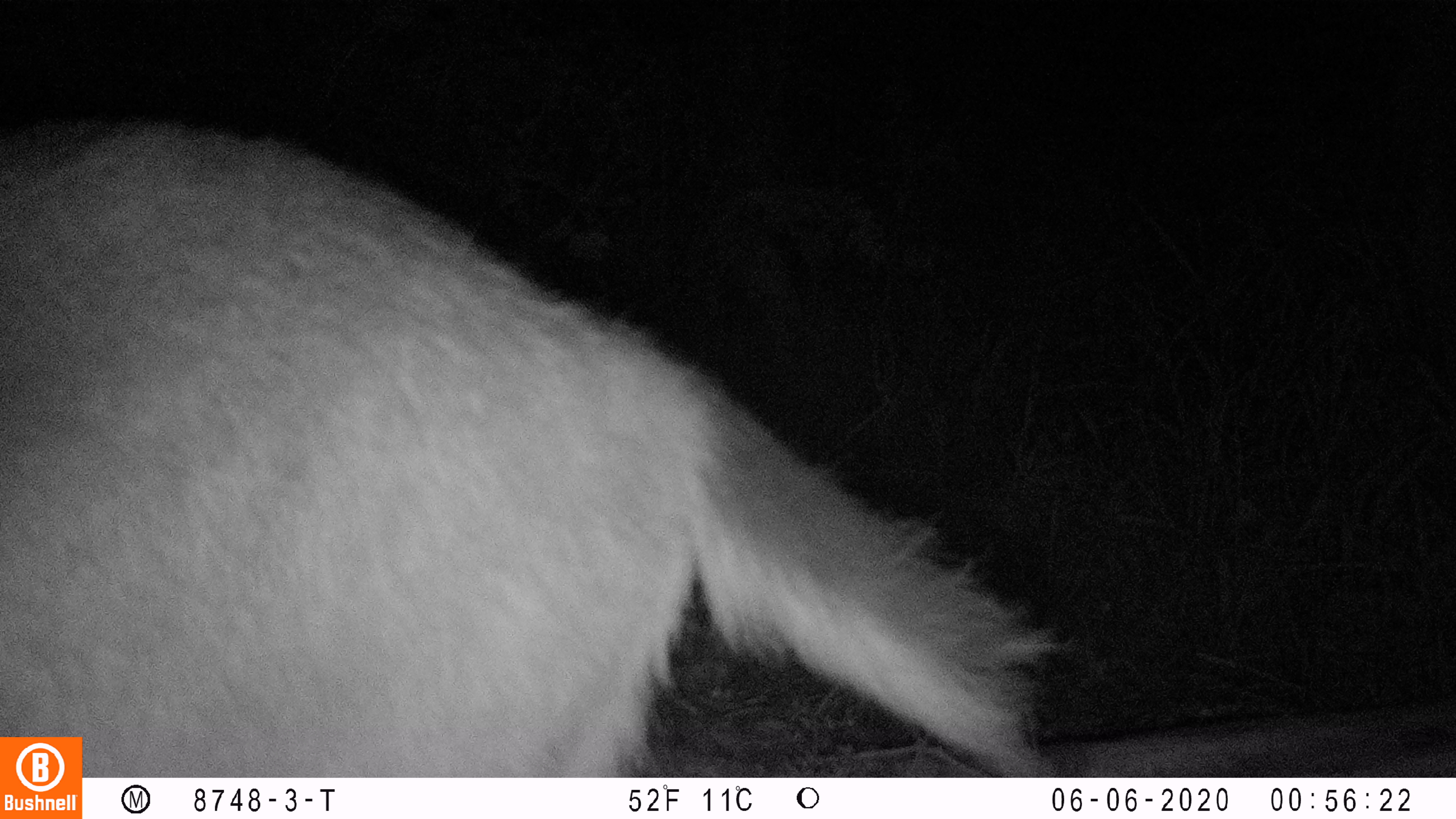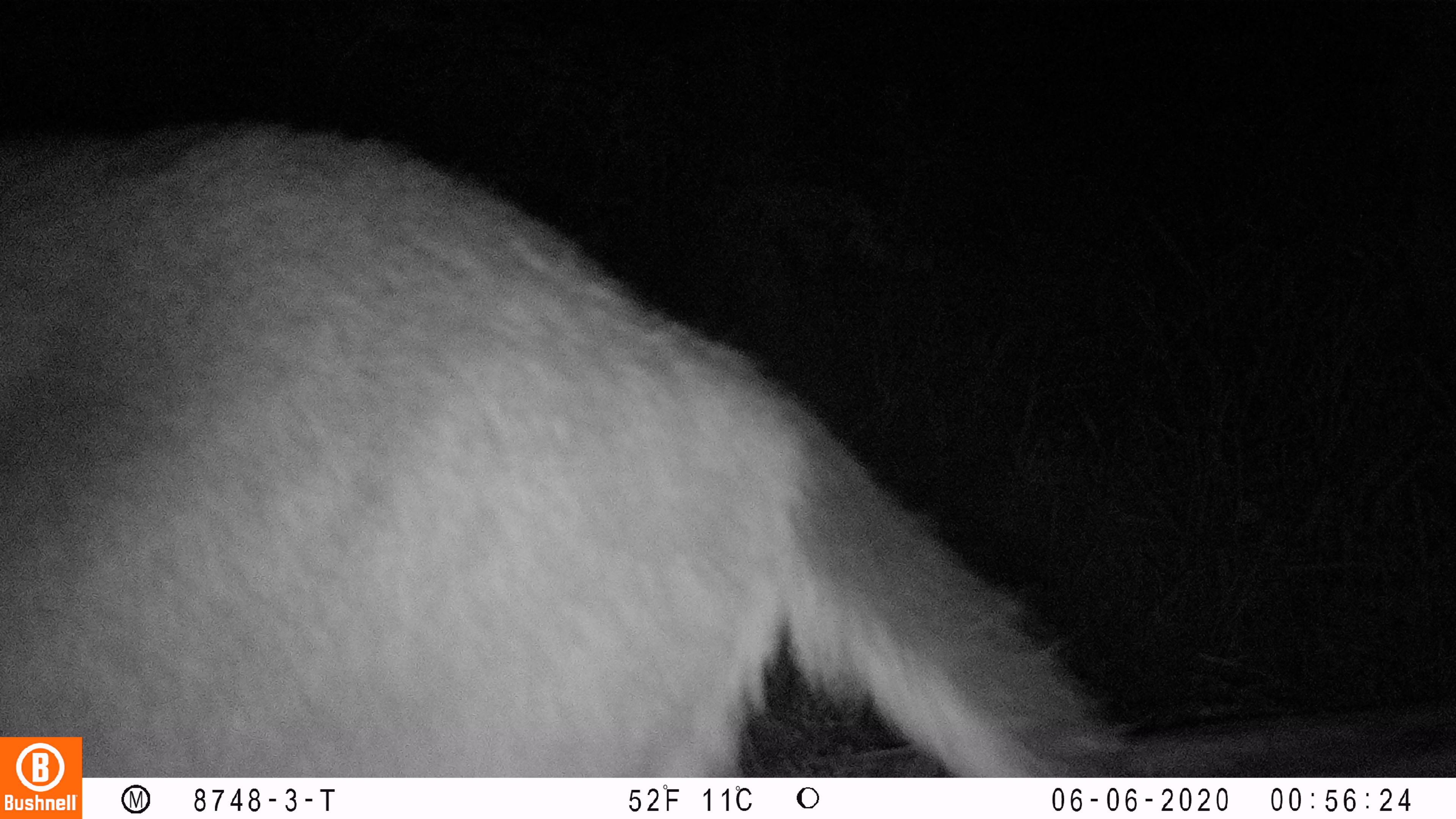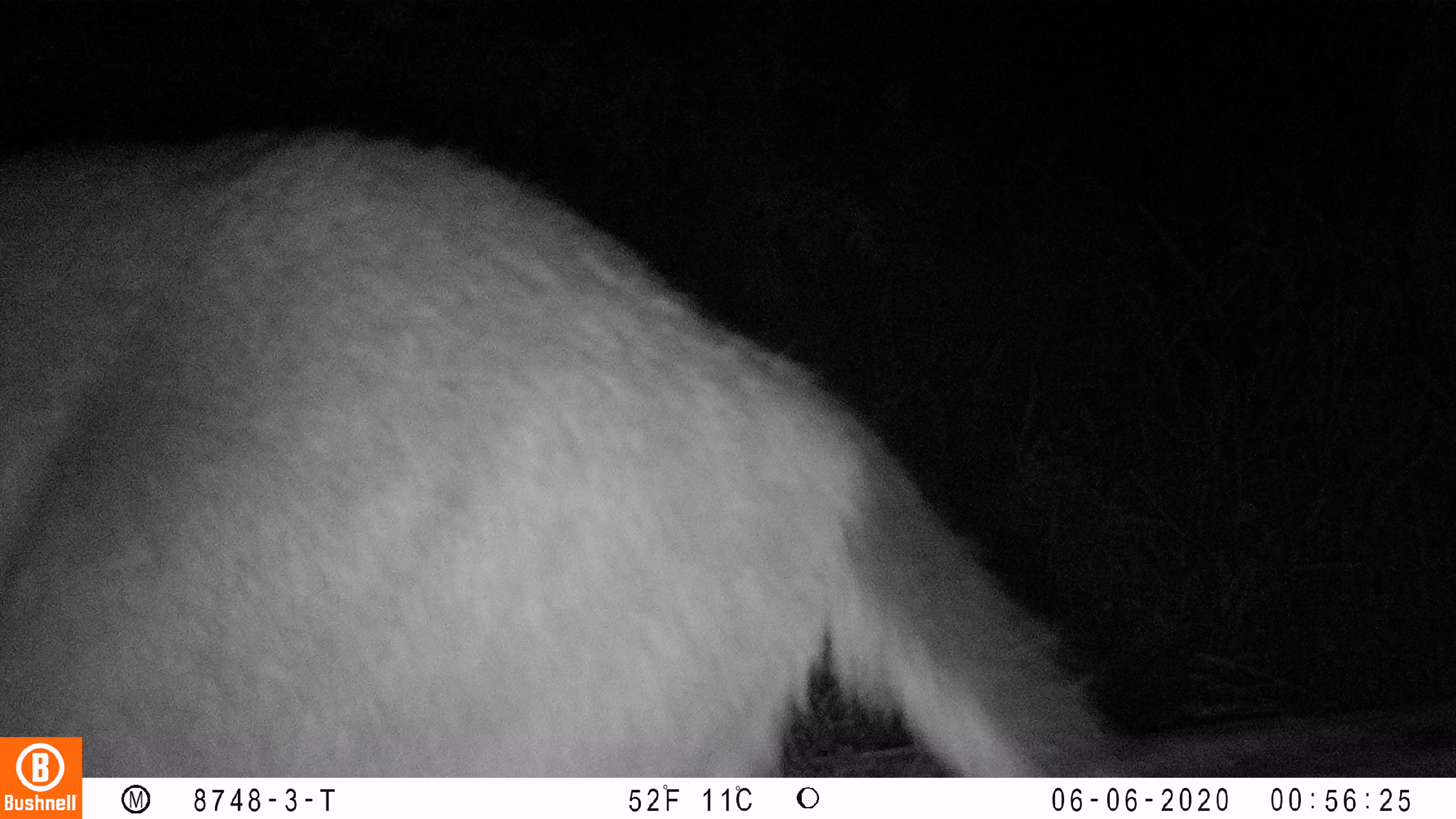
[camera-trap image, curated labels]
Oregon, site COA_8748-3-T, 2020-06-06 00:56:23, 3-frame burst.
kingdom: Animalia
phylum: Chordata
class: Mammalia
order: Artiodactyla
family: Cervidae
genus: Odocoileus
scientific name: Odocoileus hemionus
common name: black-tailed deer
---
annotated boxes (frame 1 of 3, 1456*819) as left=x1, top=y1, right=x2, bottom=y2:
black-tailed deer: left=86, top=116, right=1058, bottom=766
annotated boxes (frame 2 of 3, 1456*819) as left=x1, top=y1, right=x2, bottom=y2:
black-tailed deer: left=88, top=103, right=1130, bottom=770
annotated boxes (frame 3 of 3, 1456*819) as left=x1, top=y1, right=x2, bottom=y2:
black-tailed deer: left=91, top=114, right=1117, bottom=765